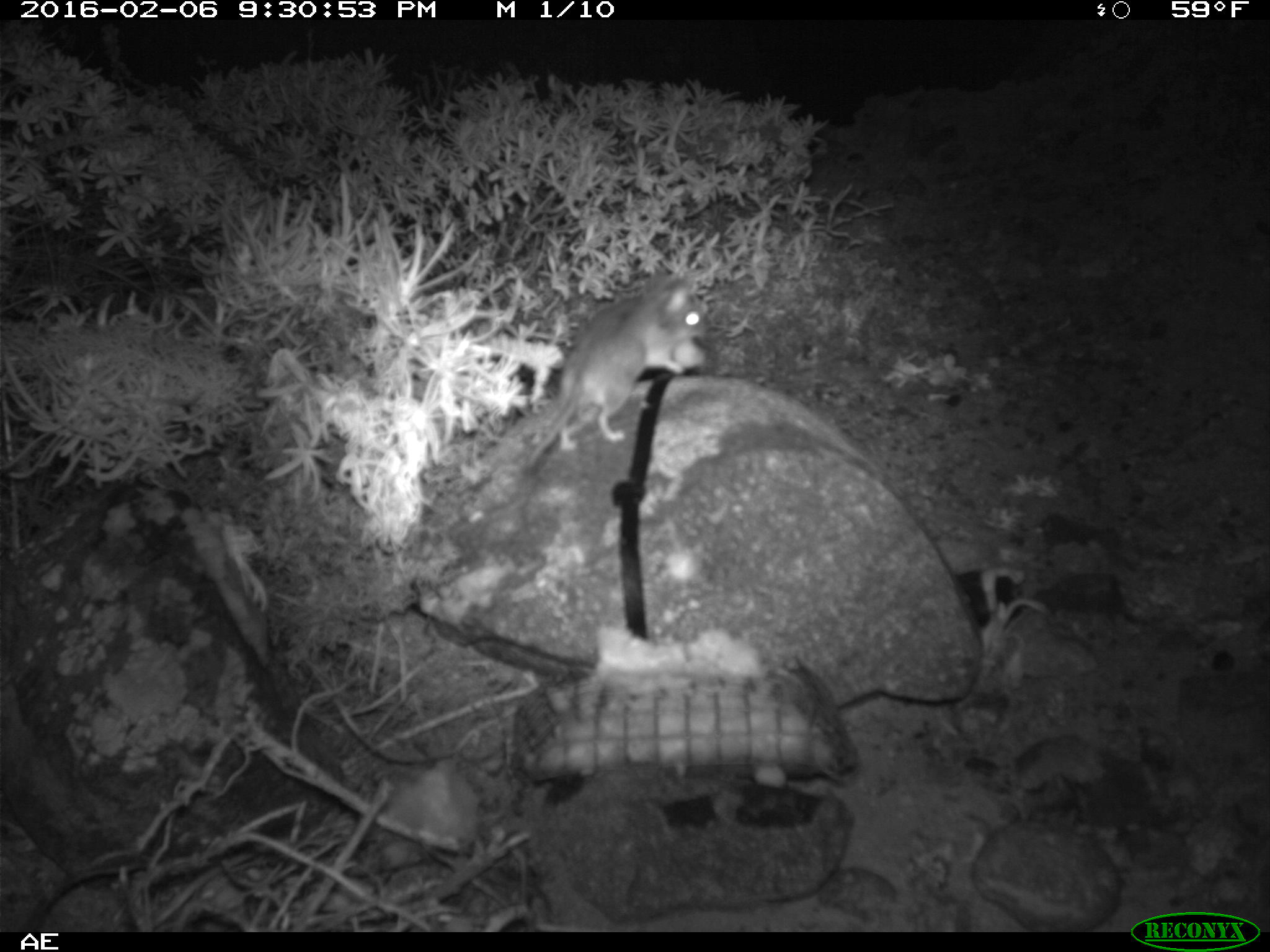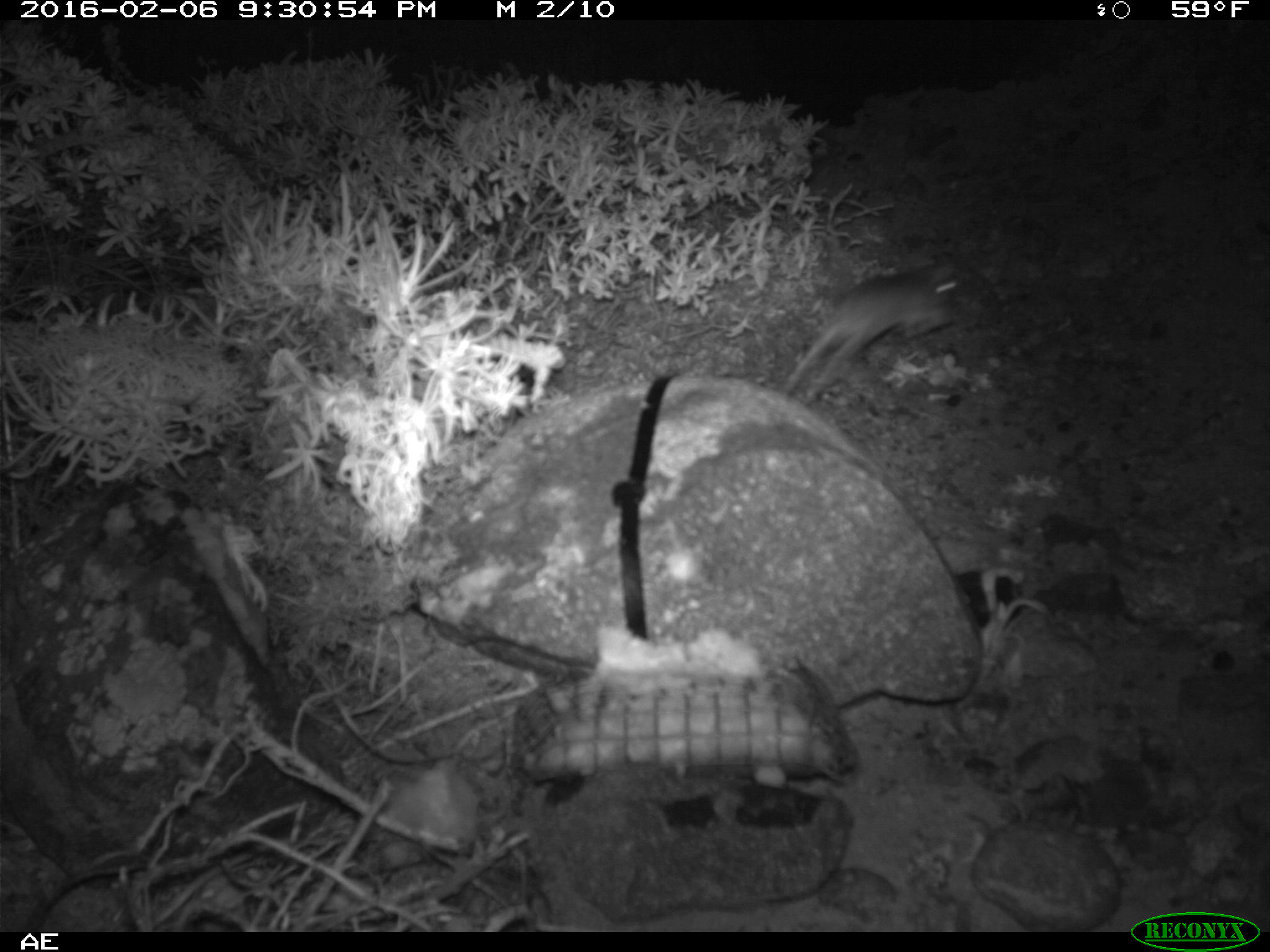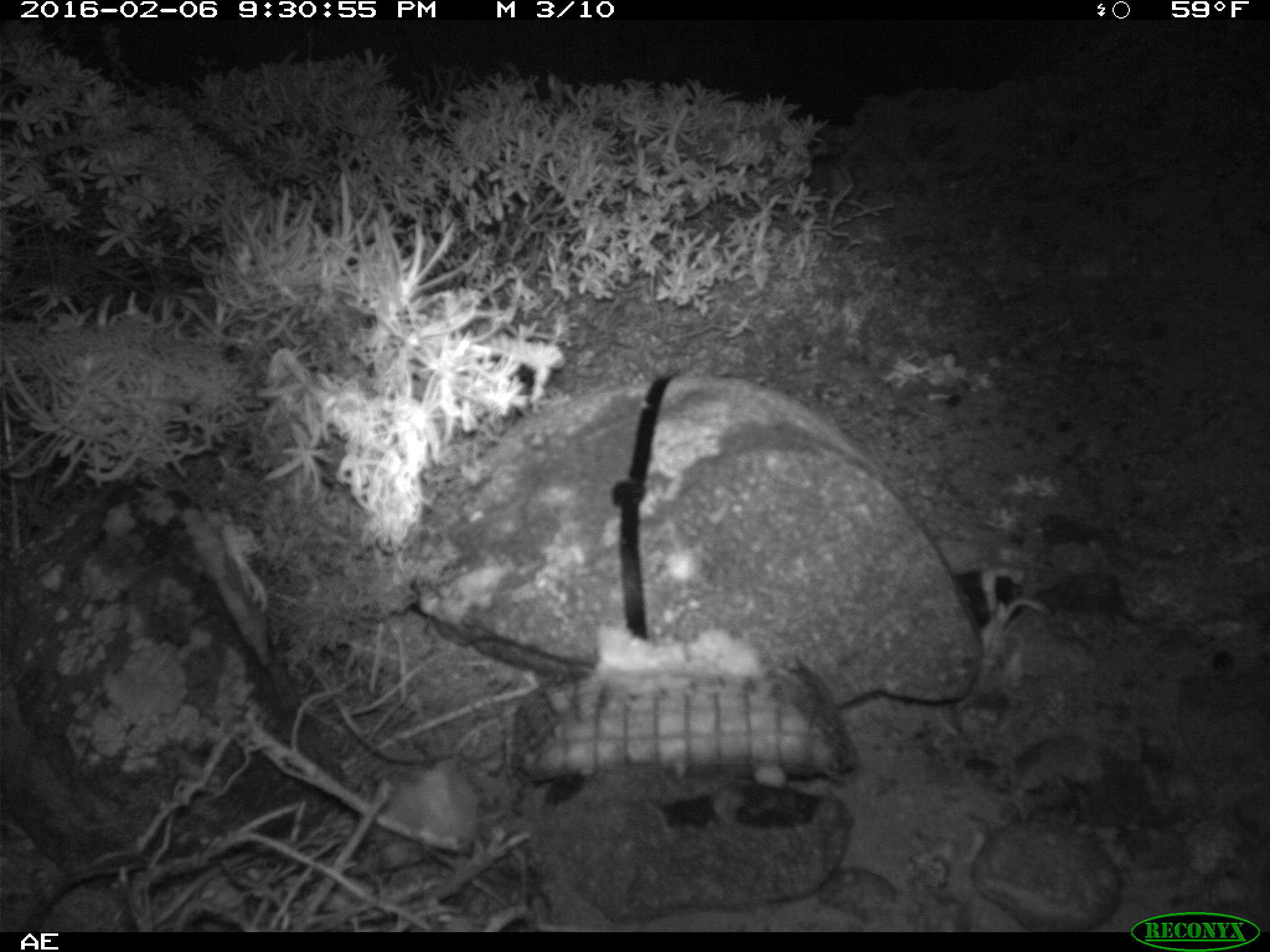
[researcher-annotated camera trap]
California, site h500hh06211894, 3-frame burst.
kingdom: Animalia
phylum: Chordata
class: Mammalia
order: Rodentia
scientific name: Rodentia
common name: rodent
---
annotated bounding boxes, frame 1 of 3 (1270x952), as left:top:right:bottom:
rodent: 525:270:704:473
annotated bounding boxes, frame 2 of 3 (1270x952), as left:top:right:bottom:
rodent: 780:264:966:402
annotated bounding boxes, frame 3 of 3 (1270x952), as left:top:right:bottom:
rodent: 806:155:876:215